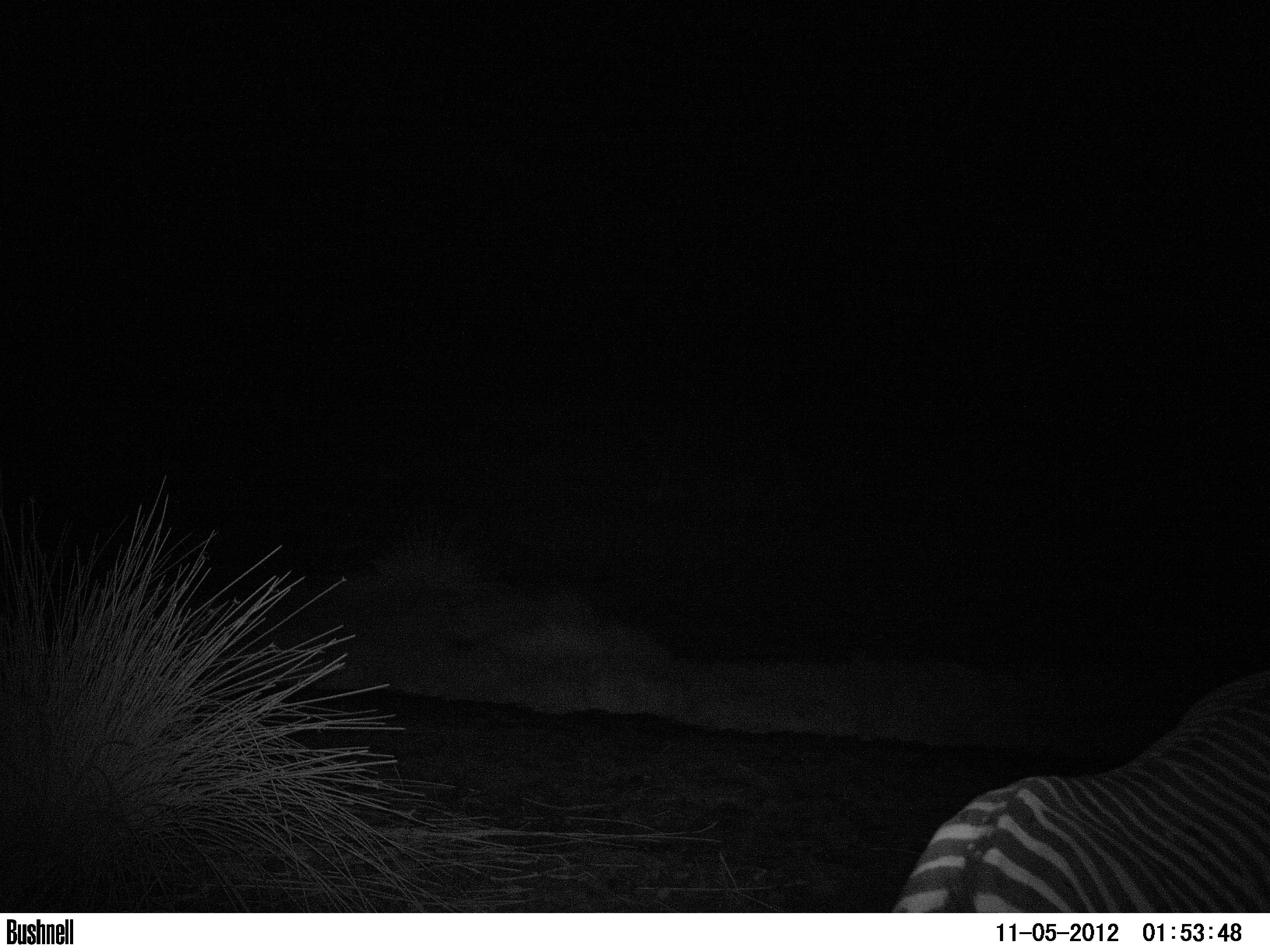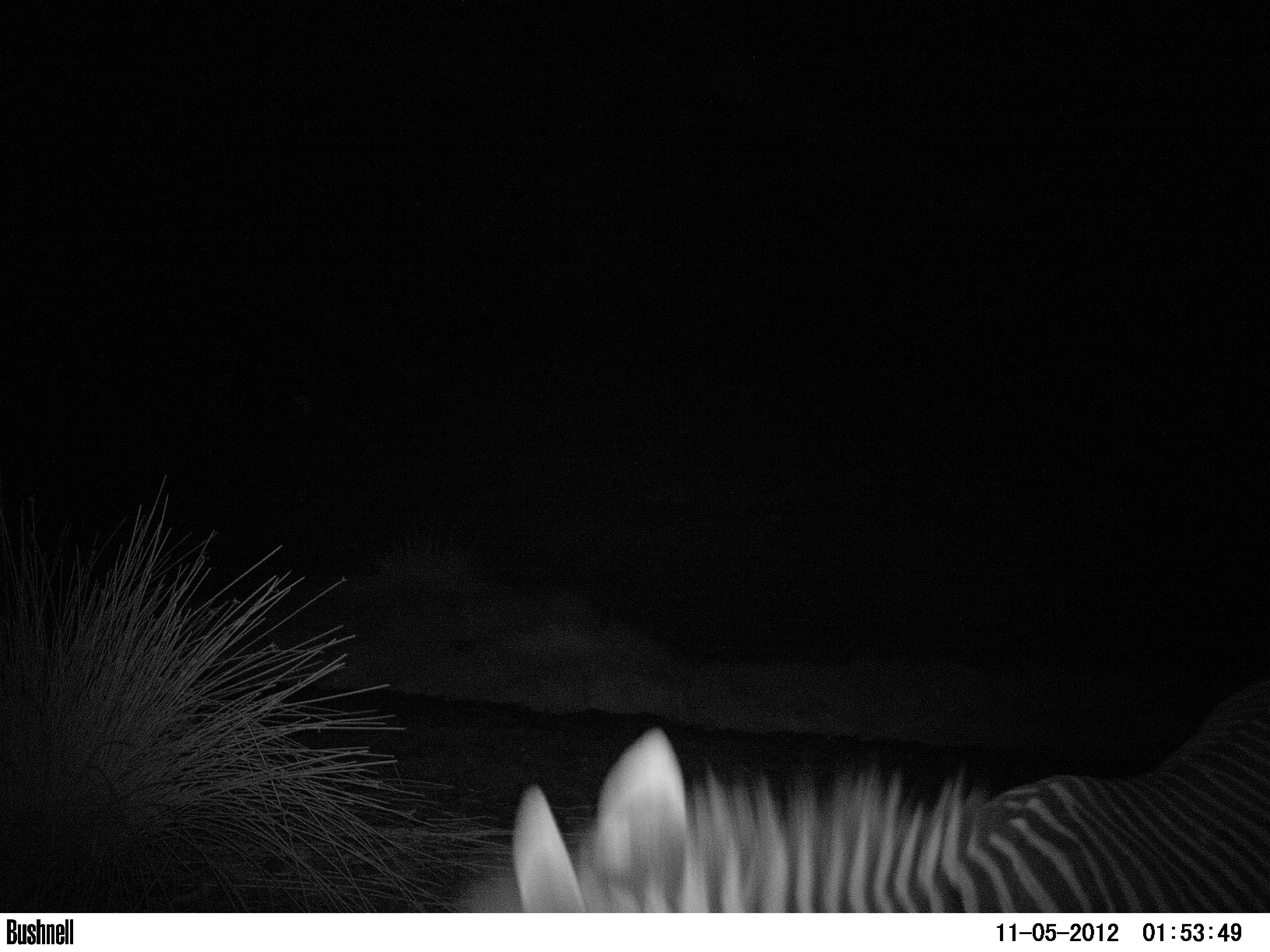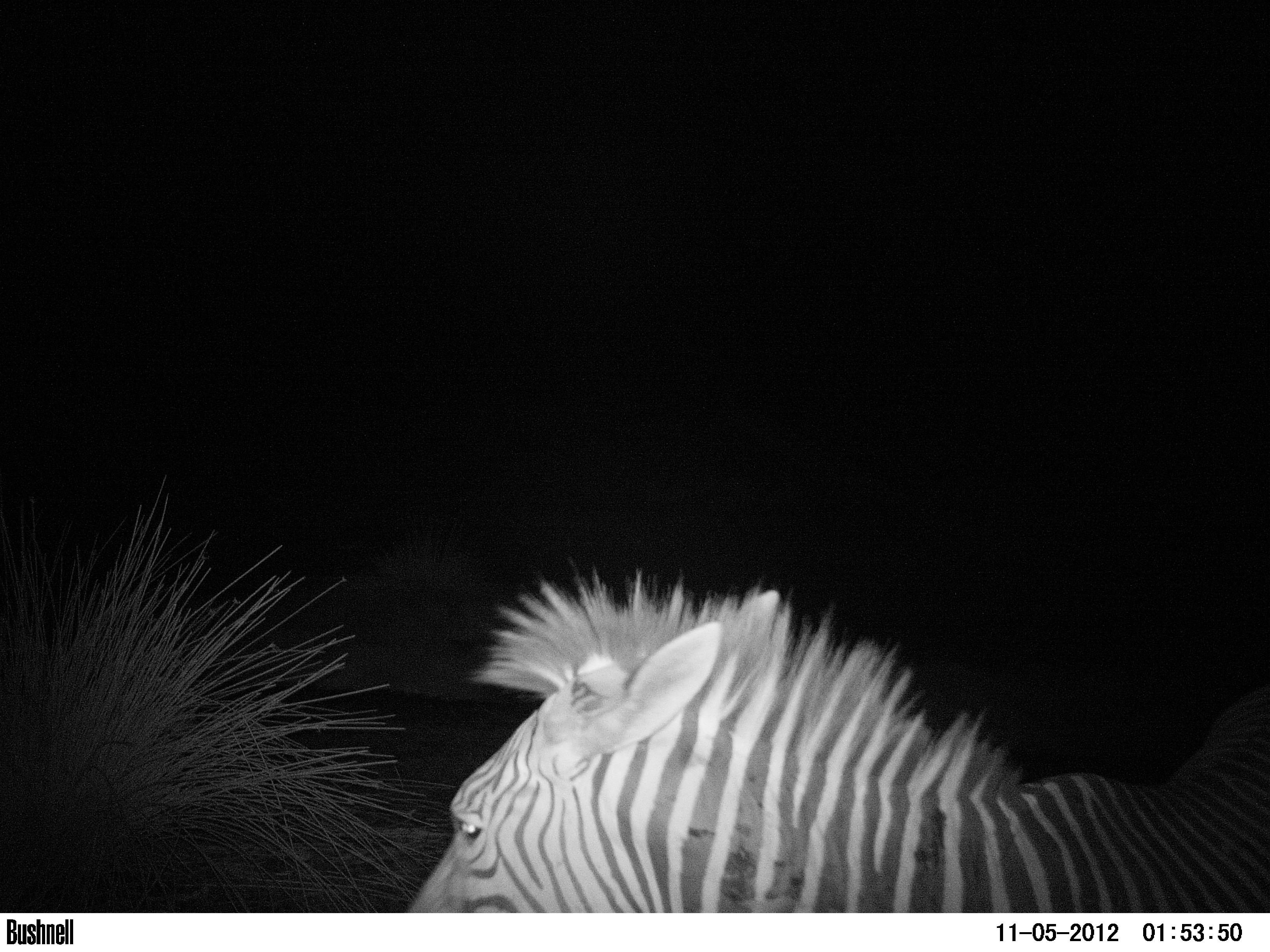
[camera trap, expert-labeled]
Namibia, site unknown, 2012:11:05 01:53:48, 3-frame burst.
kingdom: Animalia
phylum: Chordata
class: Mammalia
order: Perissodactyla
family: Equidae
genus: Equus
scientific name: Equus zebra hartmannae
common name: hartmann's mountain zebra